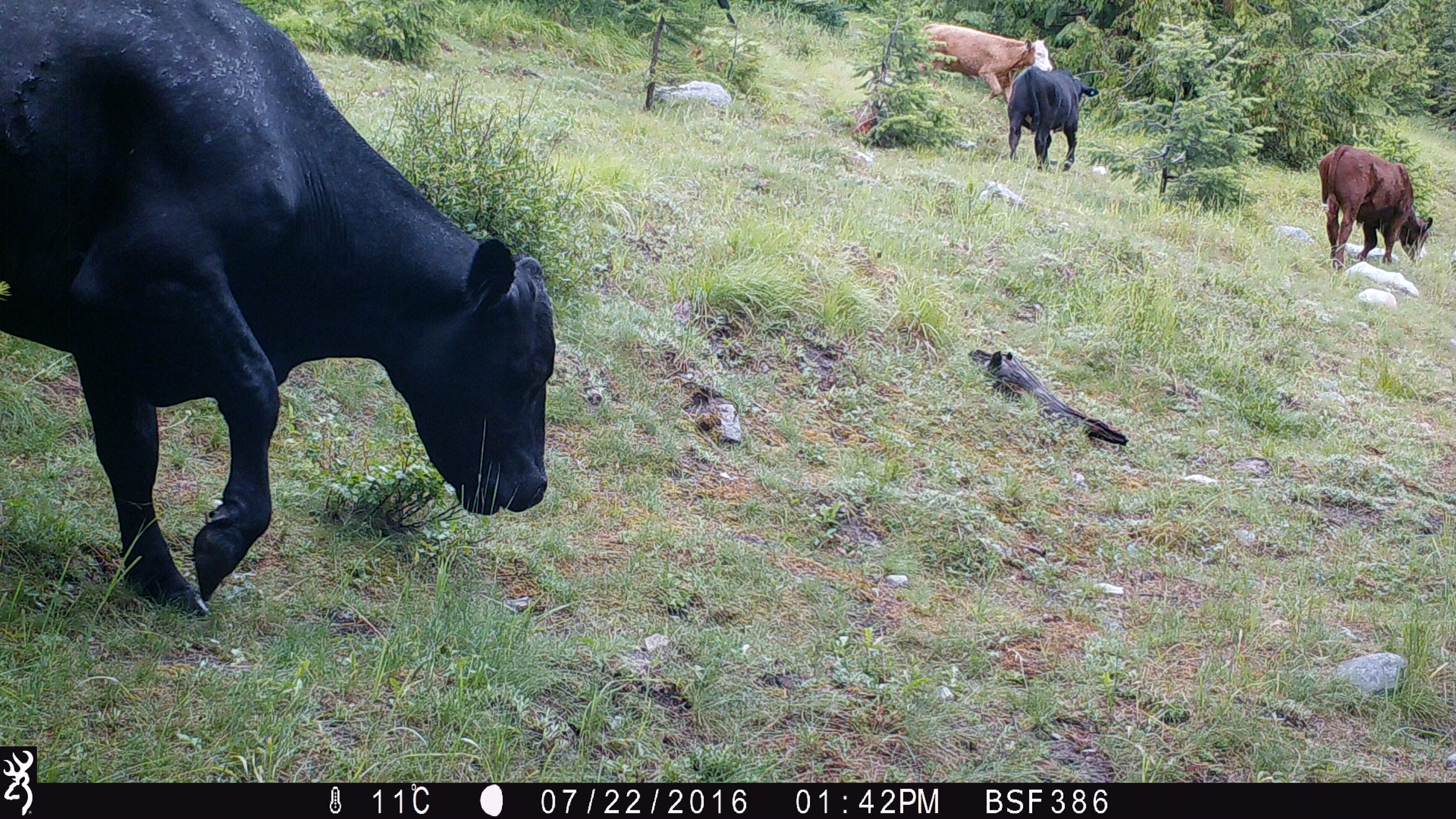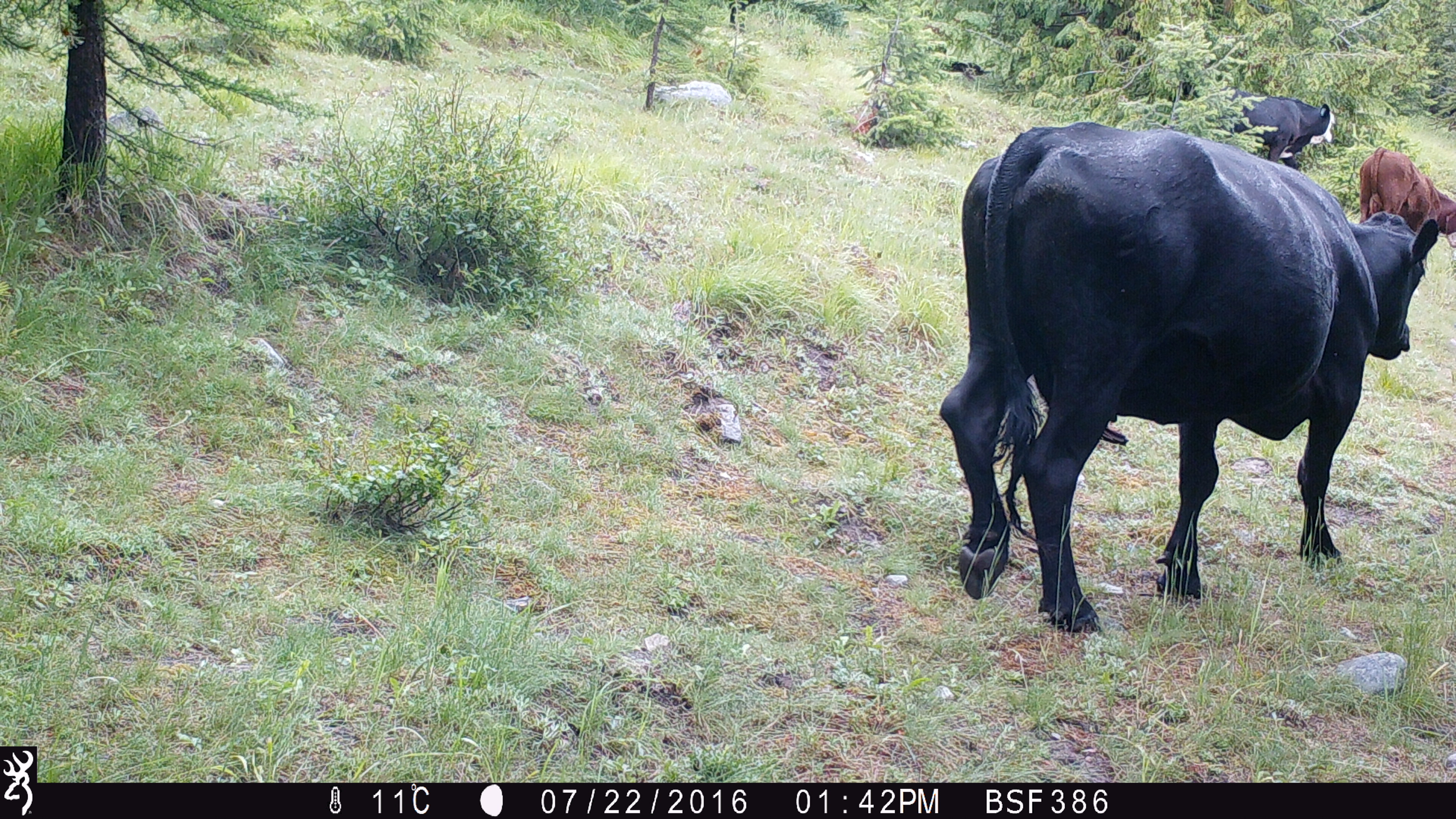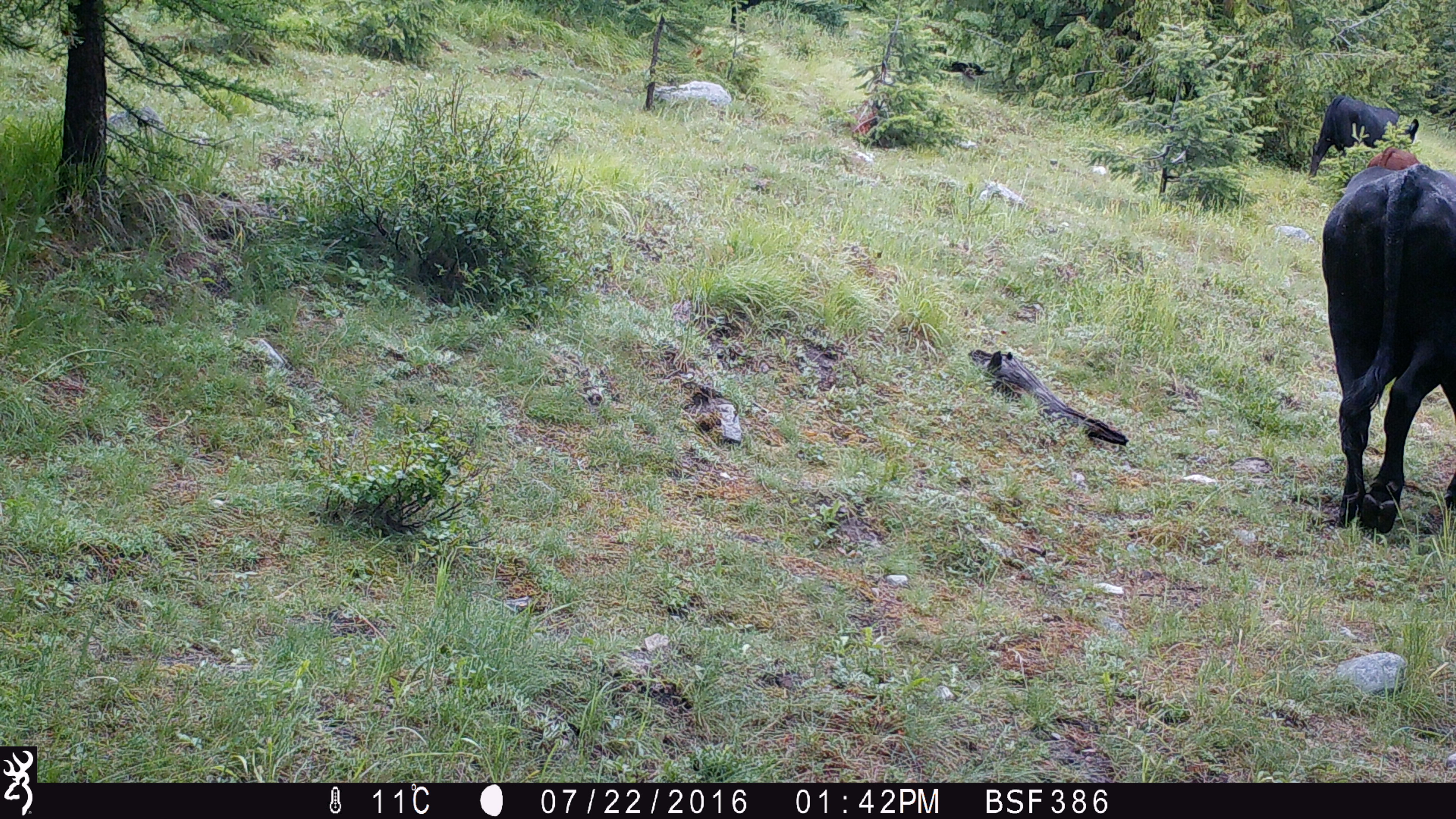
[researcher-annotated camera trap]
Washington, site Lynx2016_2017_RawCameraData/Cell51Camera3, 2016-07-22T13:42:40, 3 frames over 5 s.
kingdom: Animalia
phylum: Chordata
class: Mammalia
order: Artiodactyla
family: Bovidae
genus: Bos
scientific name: Bos taurus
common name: domestic cattle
Domestic cattle (Bos taurus). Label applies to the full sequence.